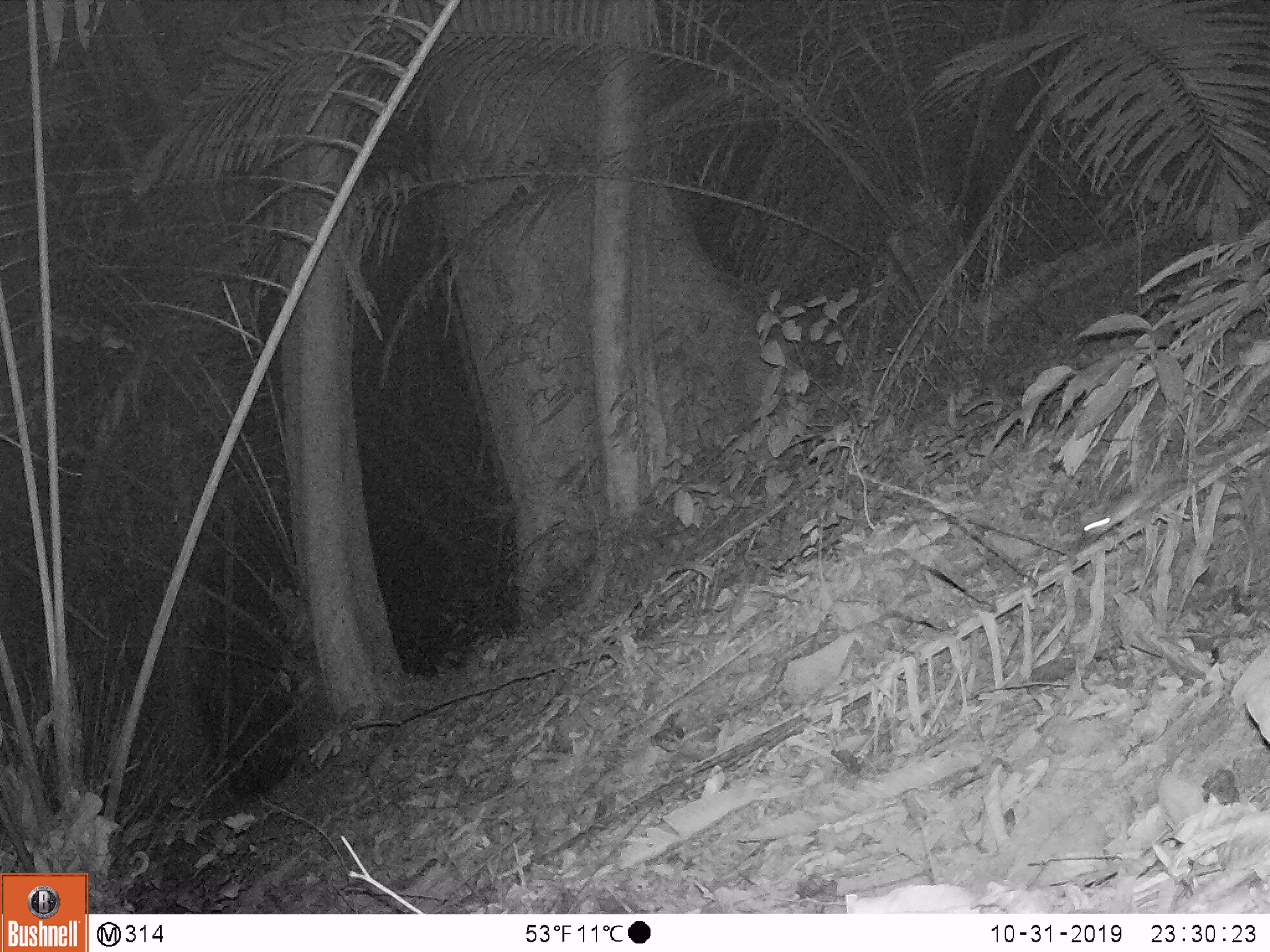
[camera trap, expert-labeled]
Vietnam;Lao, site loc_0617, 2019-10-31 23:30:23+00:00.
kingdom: Animalia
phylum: Chordata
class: Mammalia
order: Rodentia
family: Muridae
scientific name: Muridae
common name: old-world mice and rats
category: unidentified murid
Unidentified murid (old-world mice and rats) (Muridae). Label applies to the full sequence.